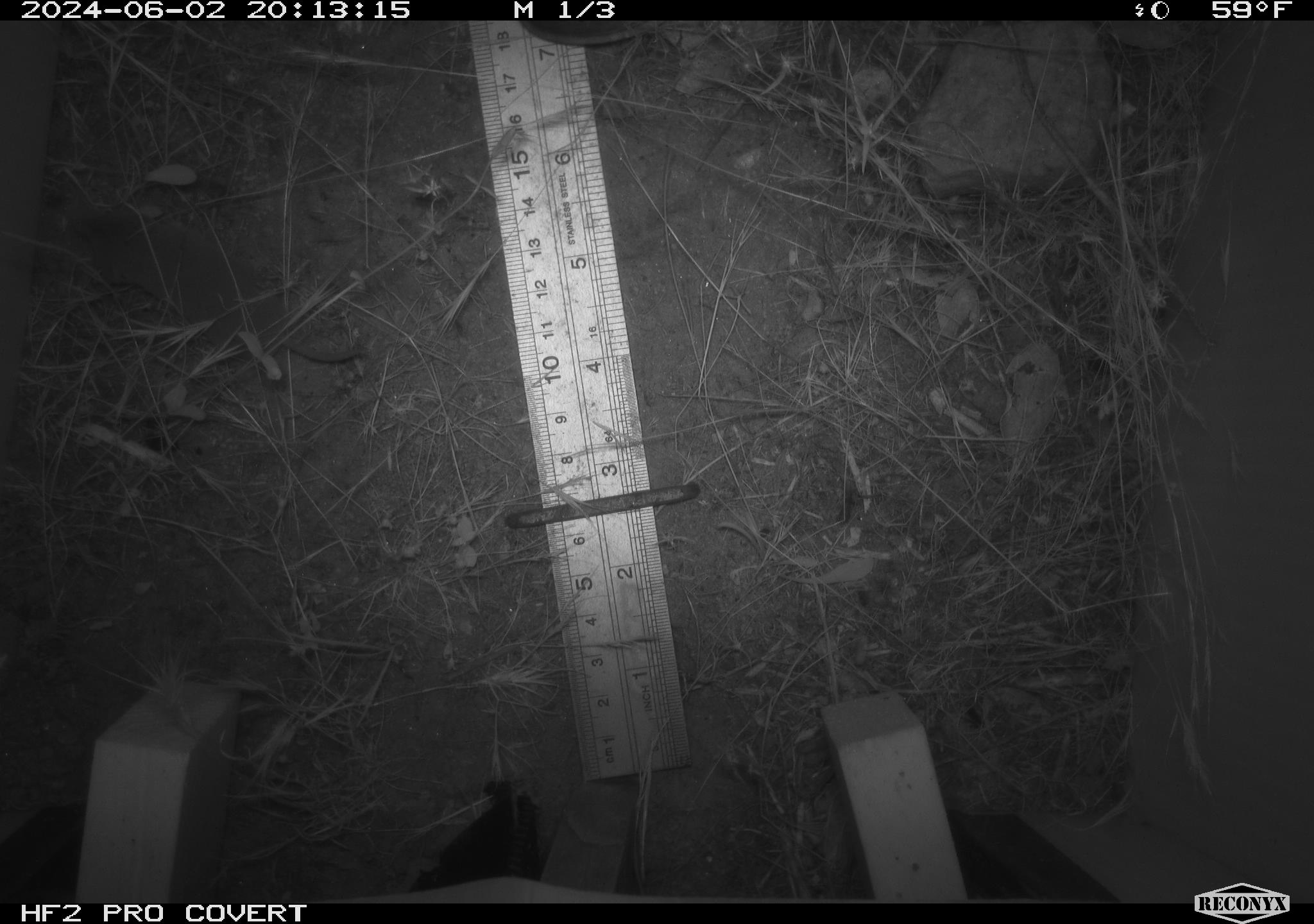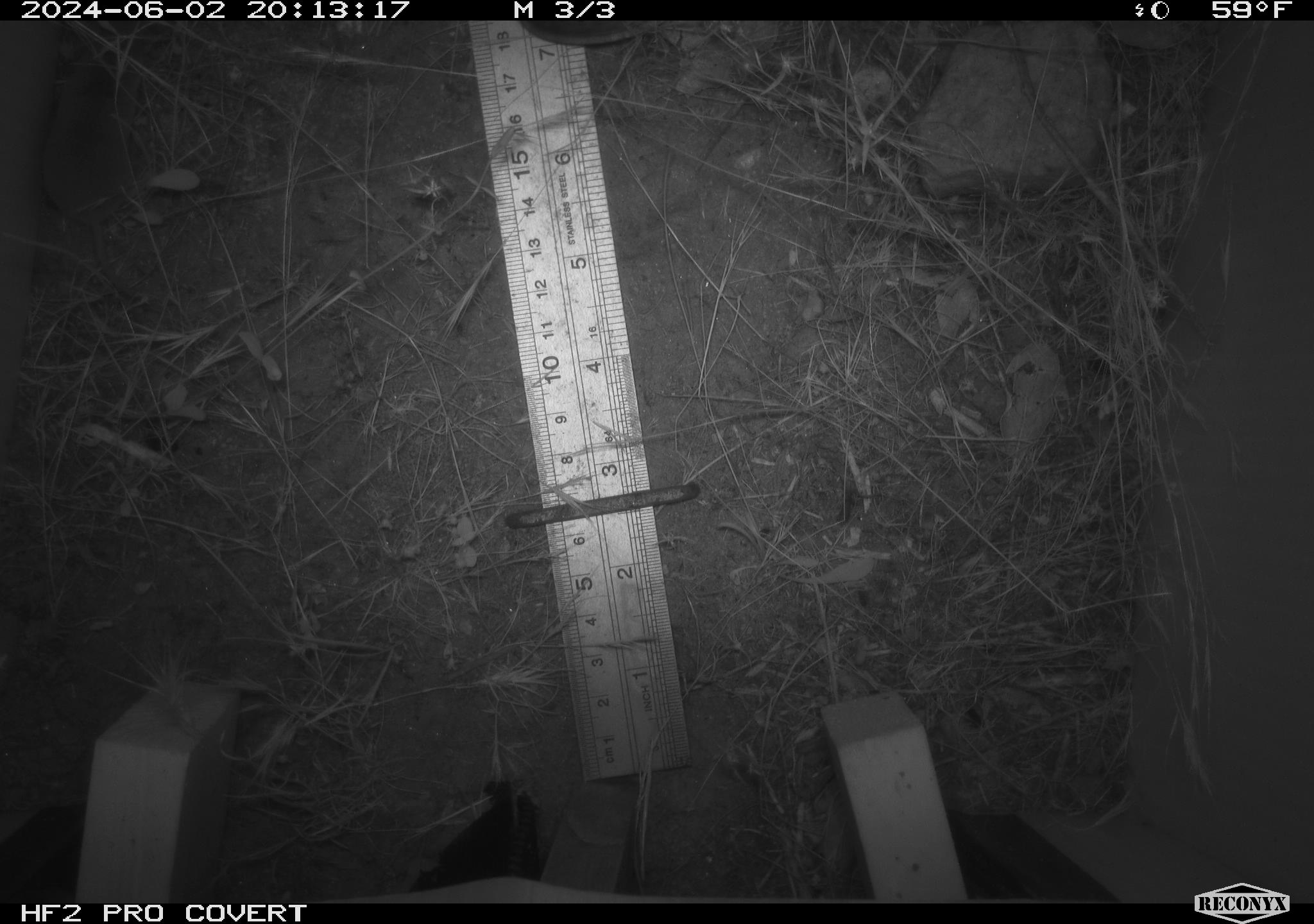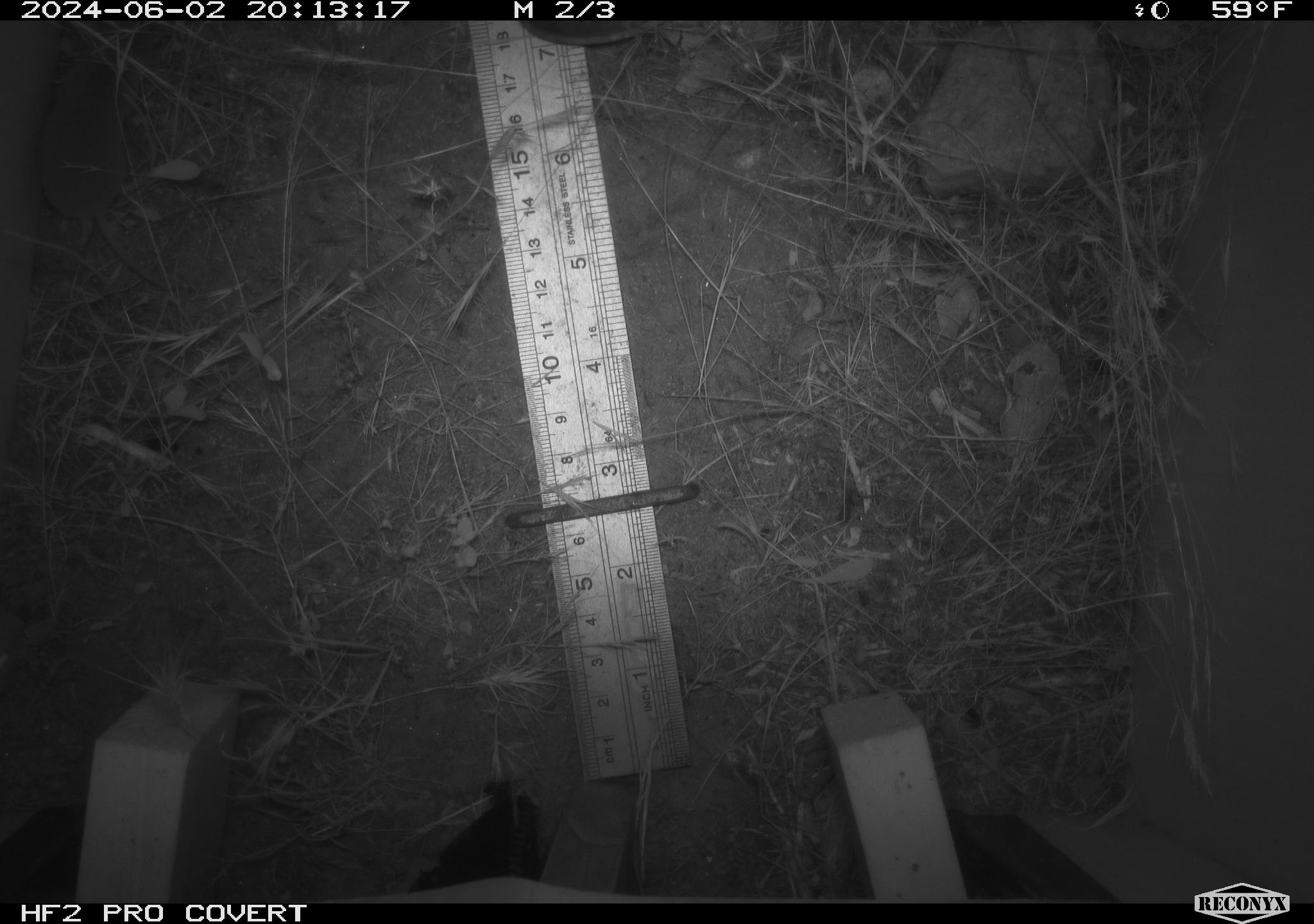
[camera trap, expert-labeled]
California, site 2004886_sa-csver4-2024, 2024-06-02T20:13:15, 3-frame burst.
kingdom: Animalia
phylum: Chordata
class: Mammalia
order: Eulipotyphla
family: Soricidae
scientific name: Soricidae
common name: shrews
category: soricidae family